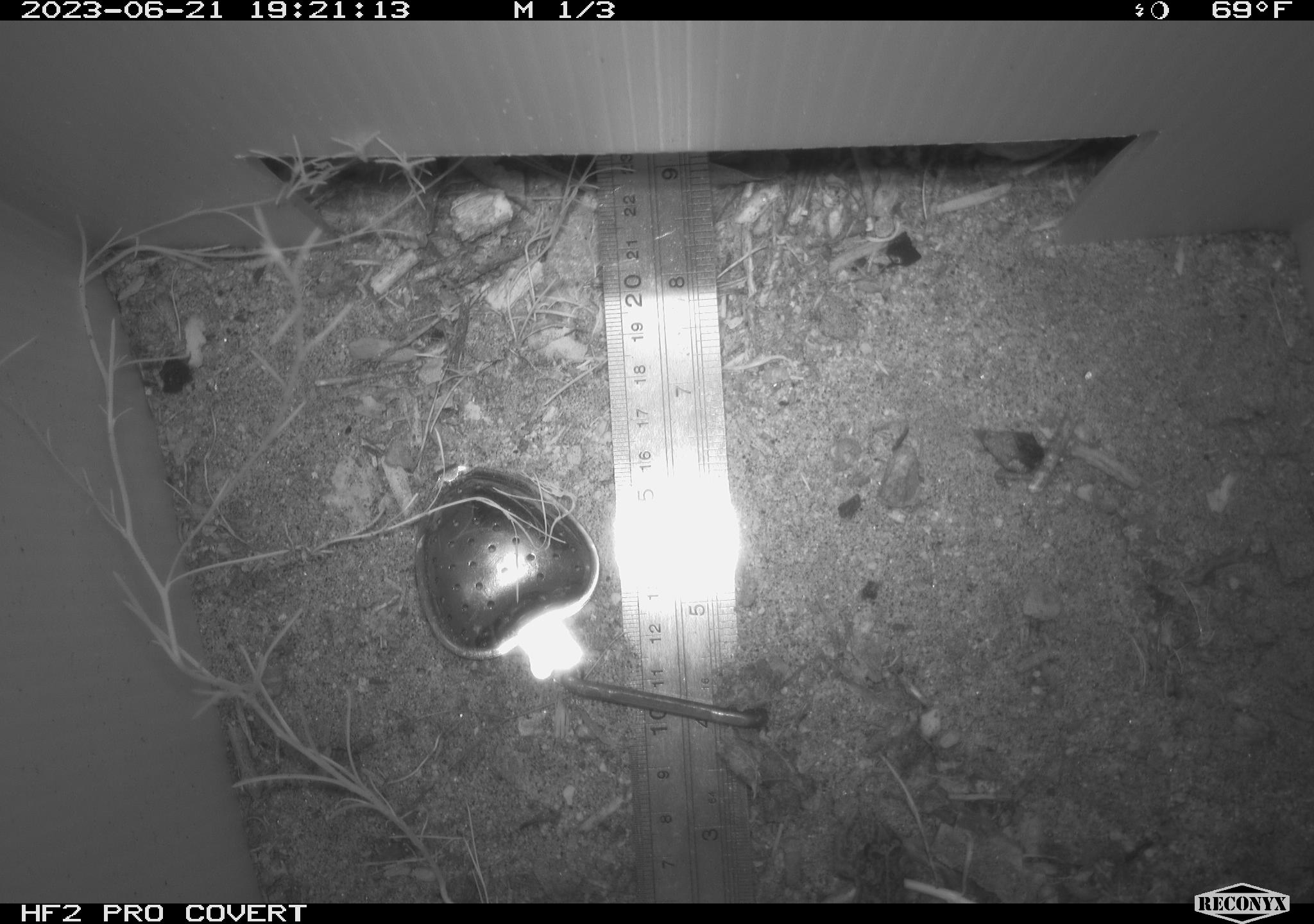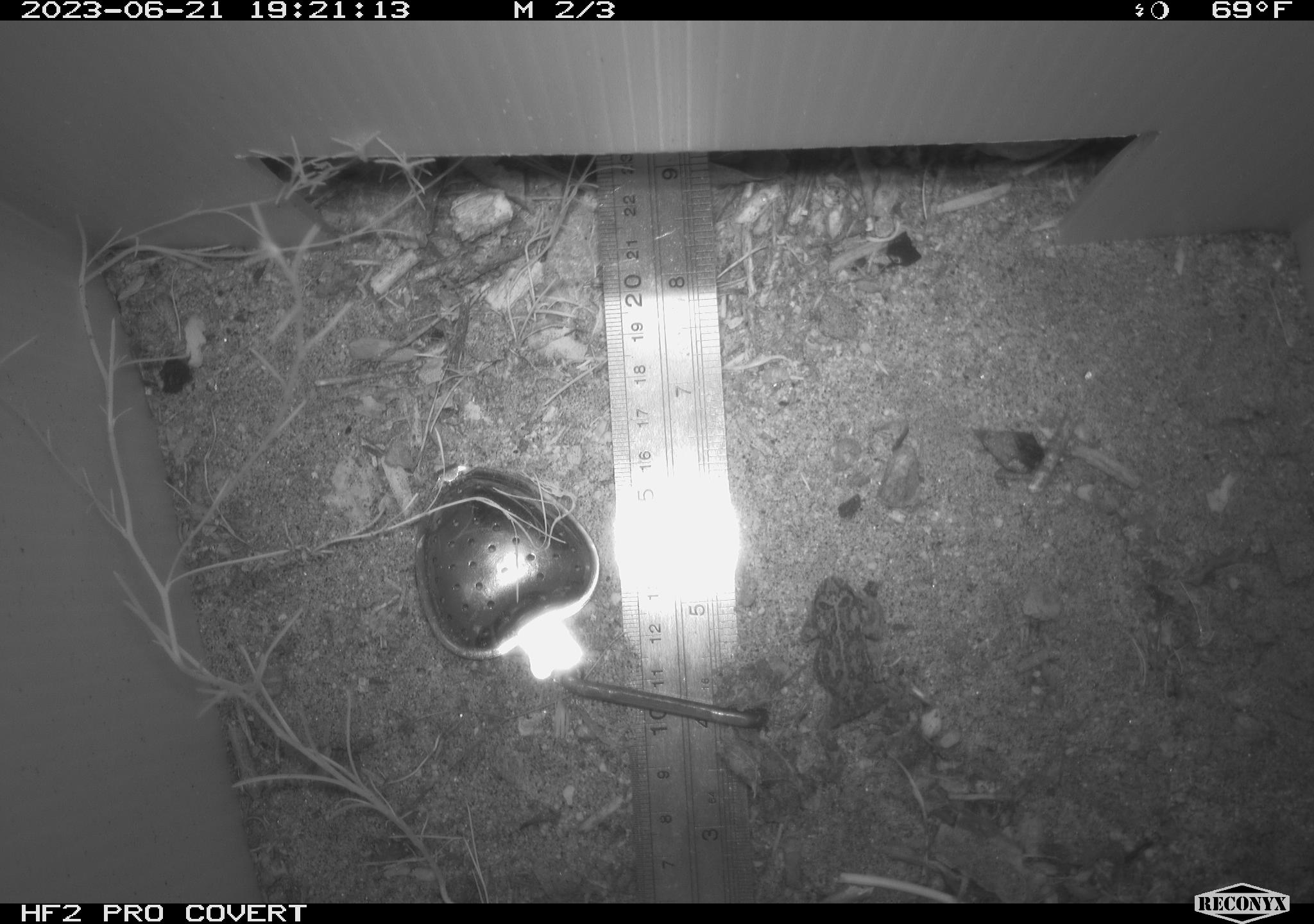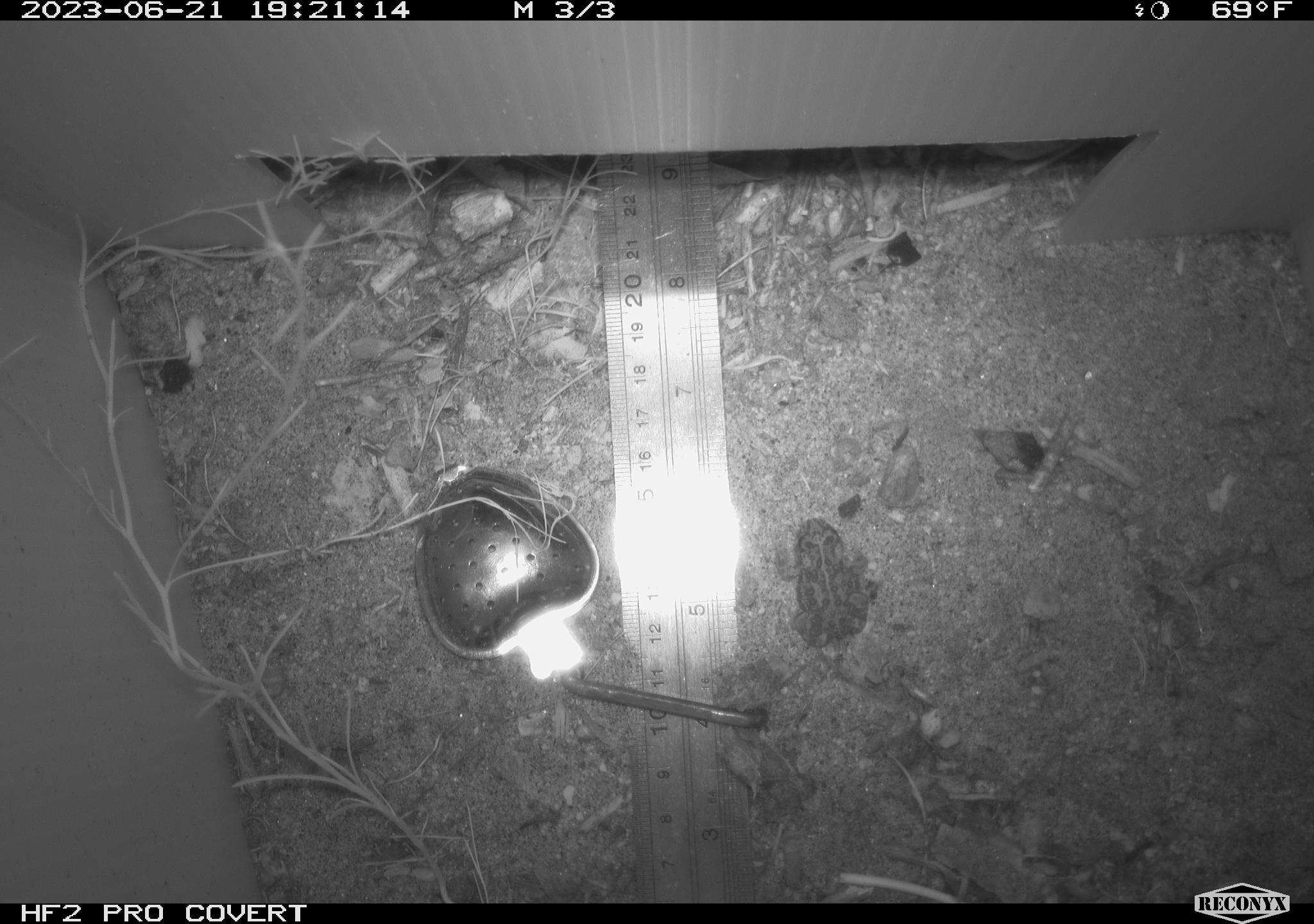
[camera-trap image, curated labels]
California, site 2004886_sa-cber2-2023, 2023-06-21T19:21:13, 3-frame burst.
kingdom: Animalia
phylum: Chordata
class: Amphibia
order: Anura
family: Bufonidae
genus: Anaxyrus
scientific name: Anaxyrus boreas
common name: western toad